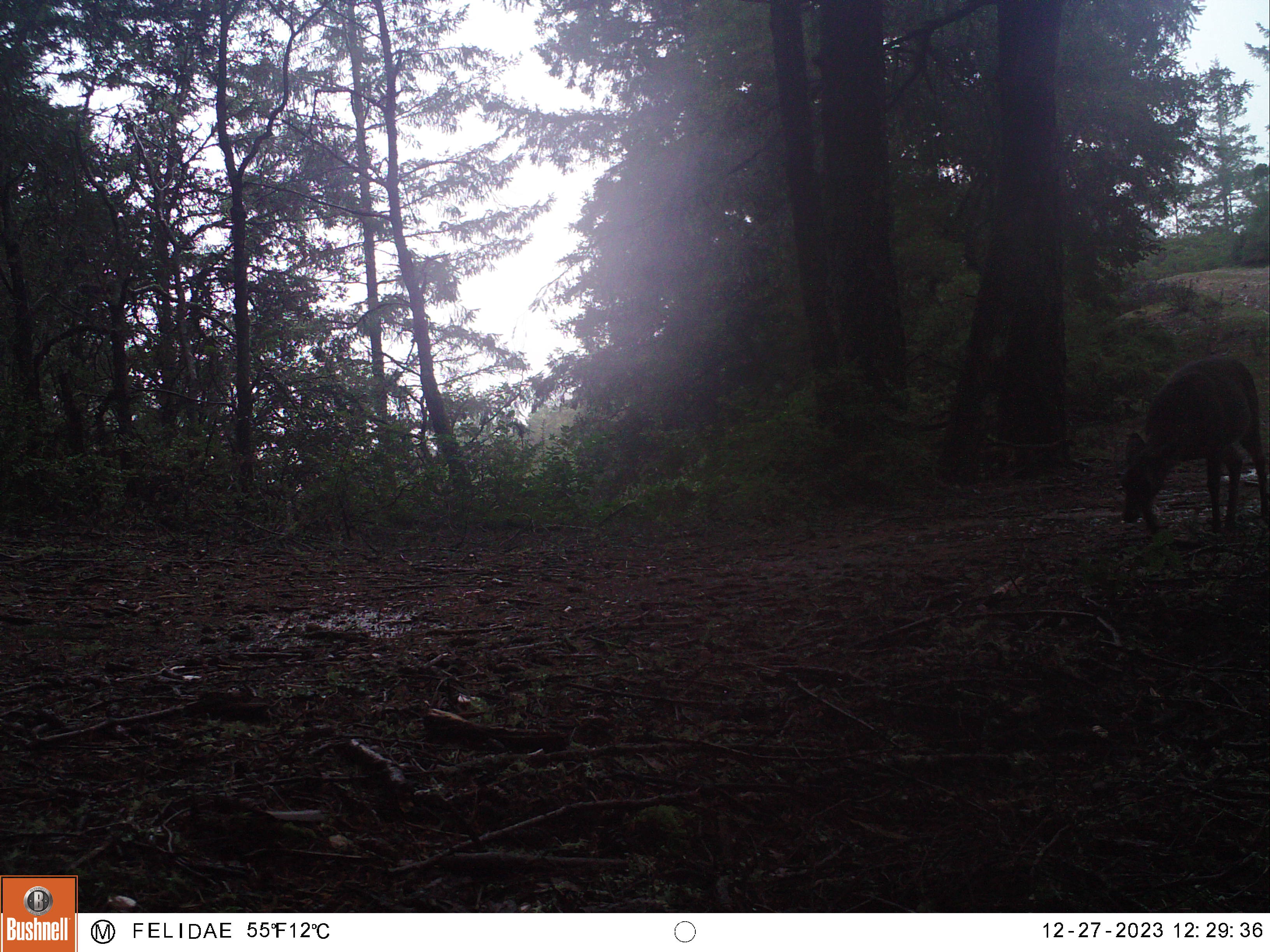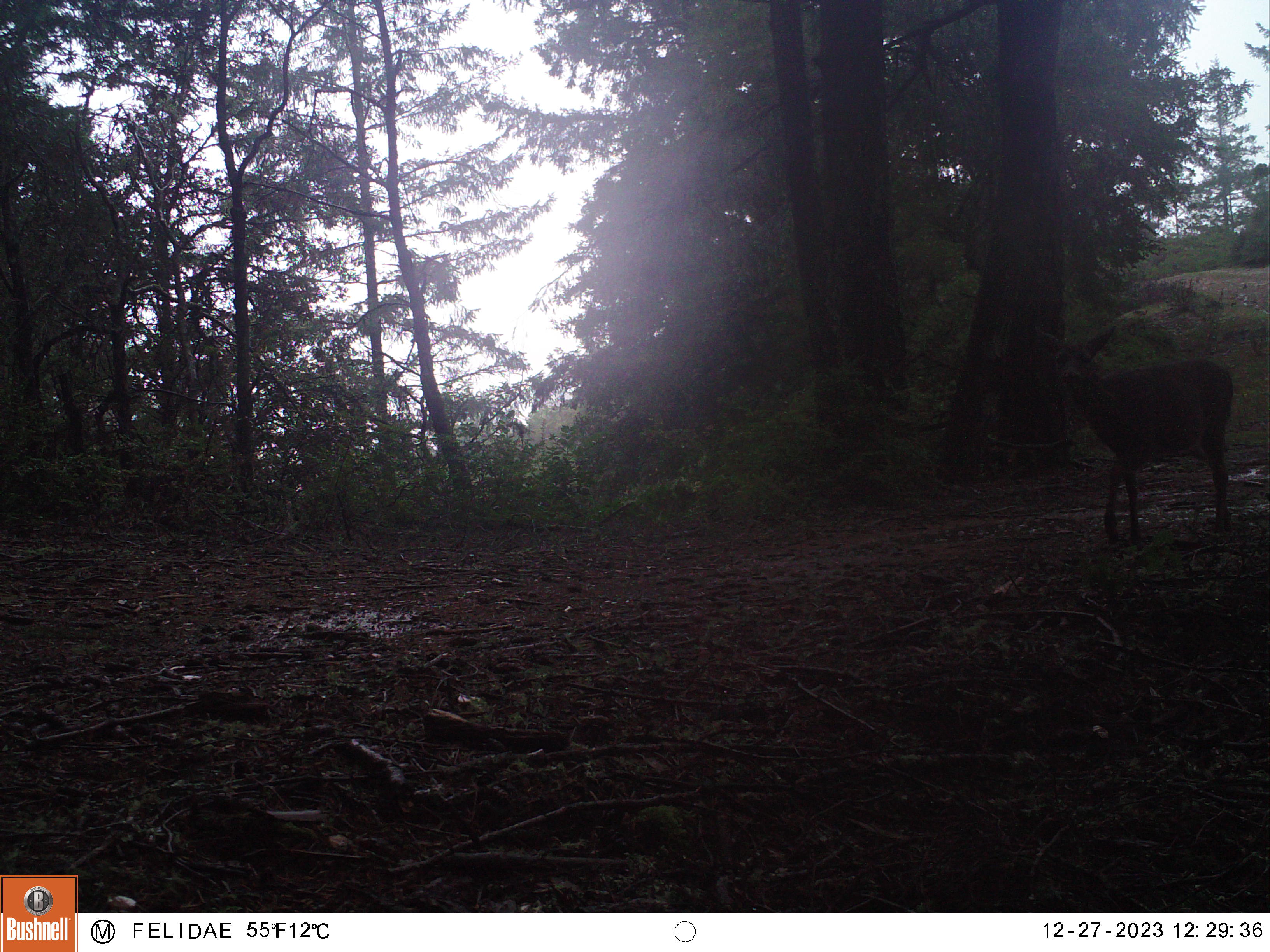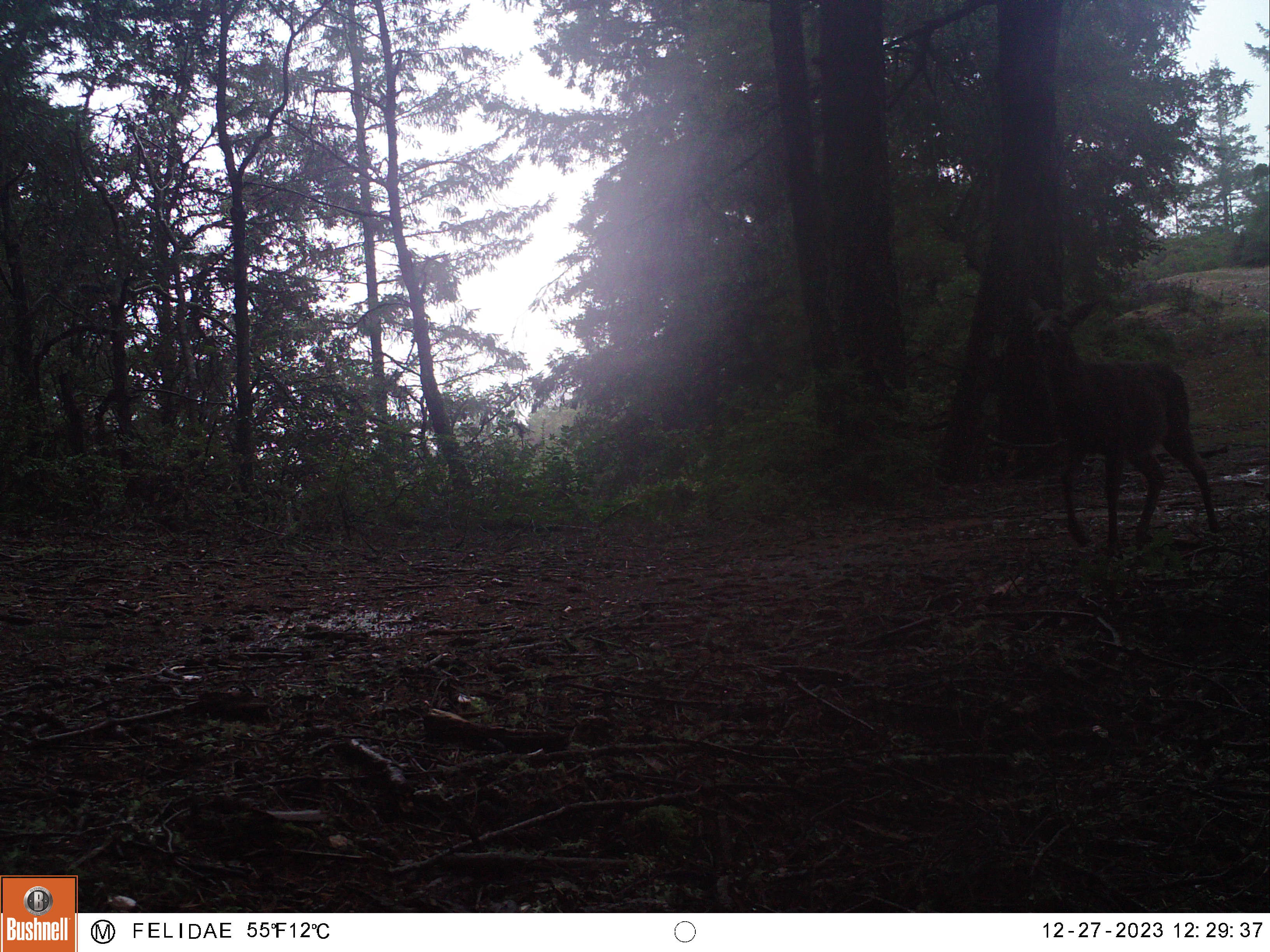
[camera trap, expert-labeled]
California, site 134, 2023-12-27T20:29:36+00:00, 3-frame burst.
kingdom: Animalia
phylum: Chordata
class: Mammalia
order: Artiodactyla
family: Cervidae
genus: Odocoileus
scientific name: Odocoileus hemionus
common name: mule deer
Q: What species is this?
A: Mule deer (Odocoileus hemionus).